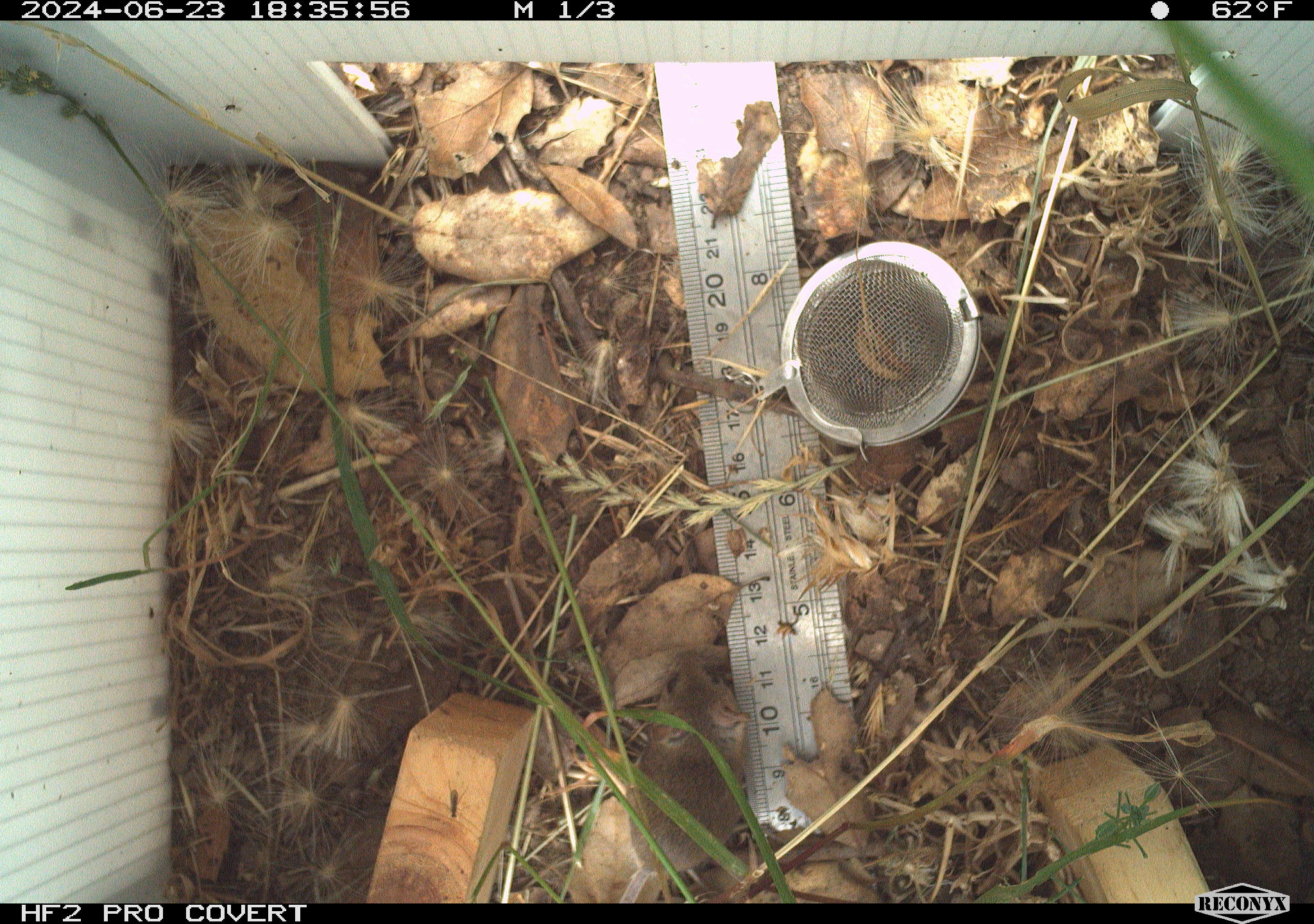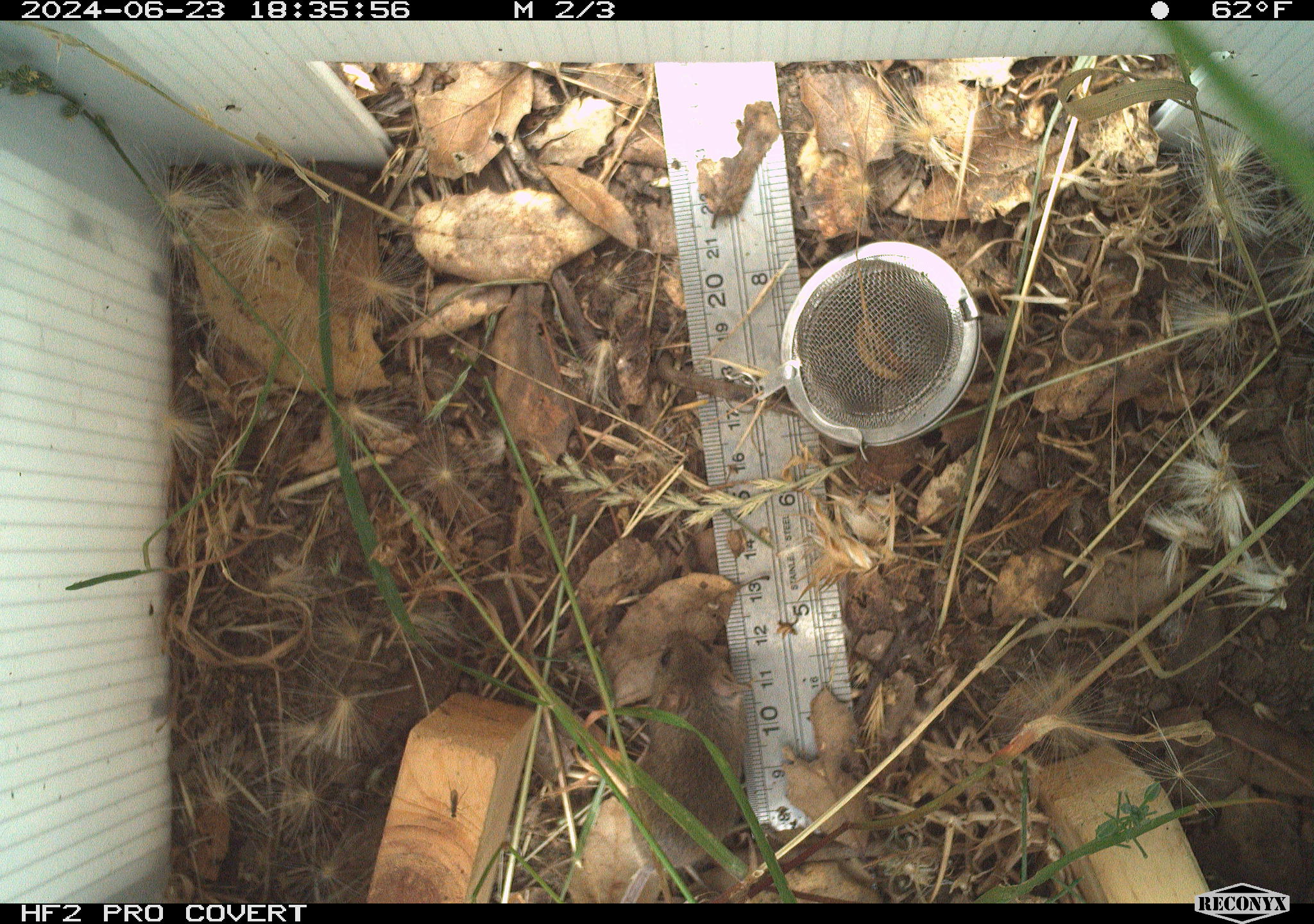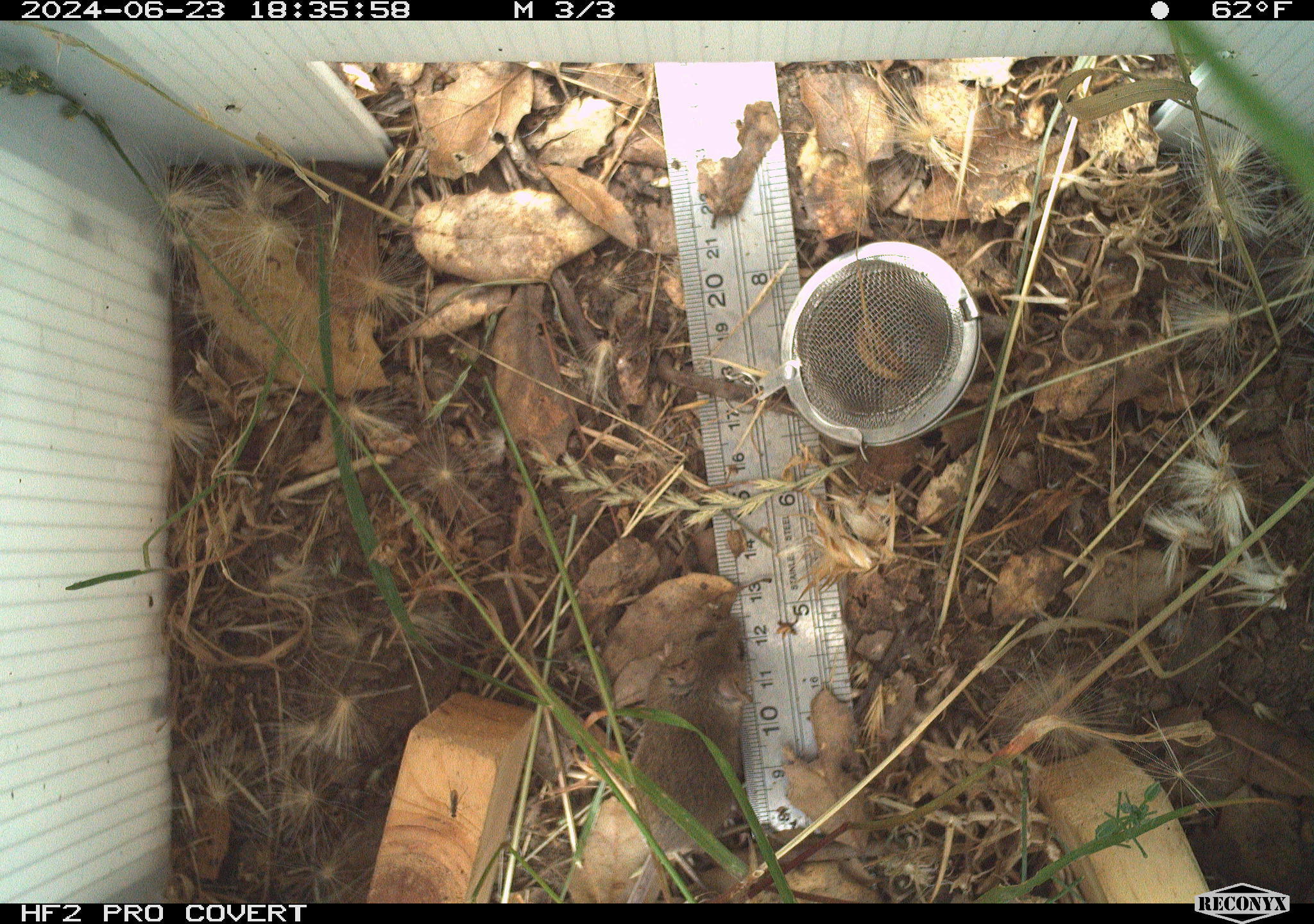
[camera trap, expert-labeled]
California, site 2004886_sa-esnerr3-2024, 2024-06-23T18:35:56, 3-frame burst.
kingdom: Animalia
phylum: Chordata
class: Mammalia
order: Rodentia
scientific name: Rodentia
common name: rodent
Rodent (Rodentia).